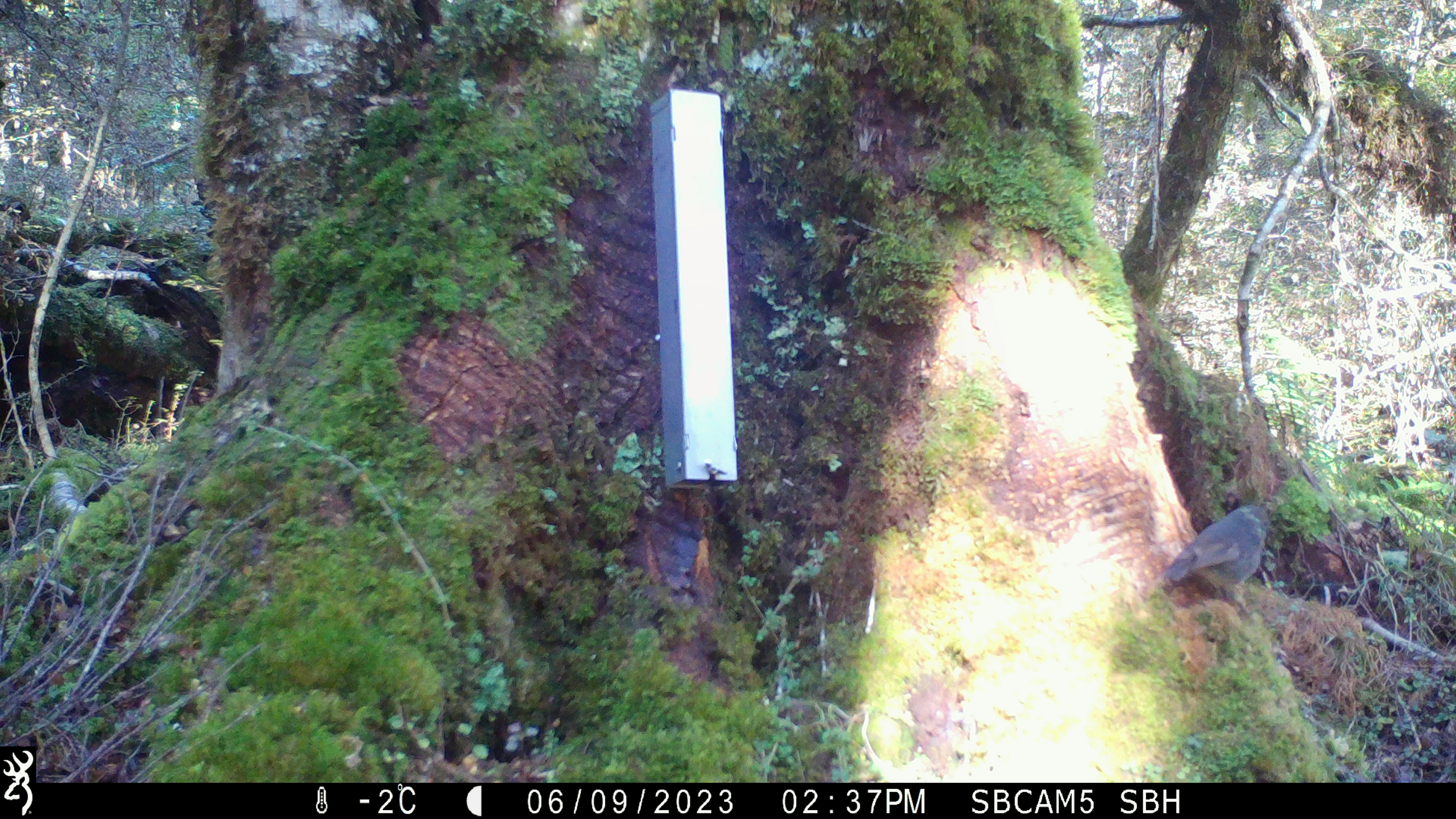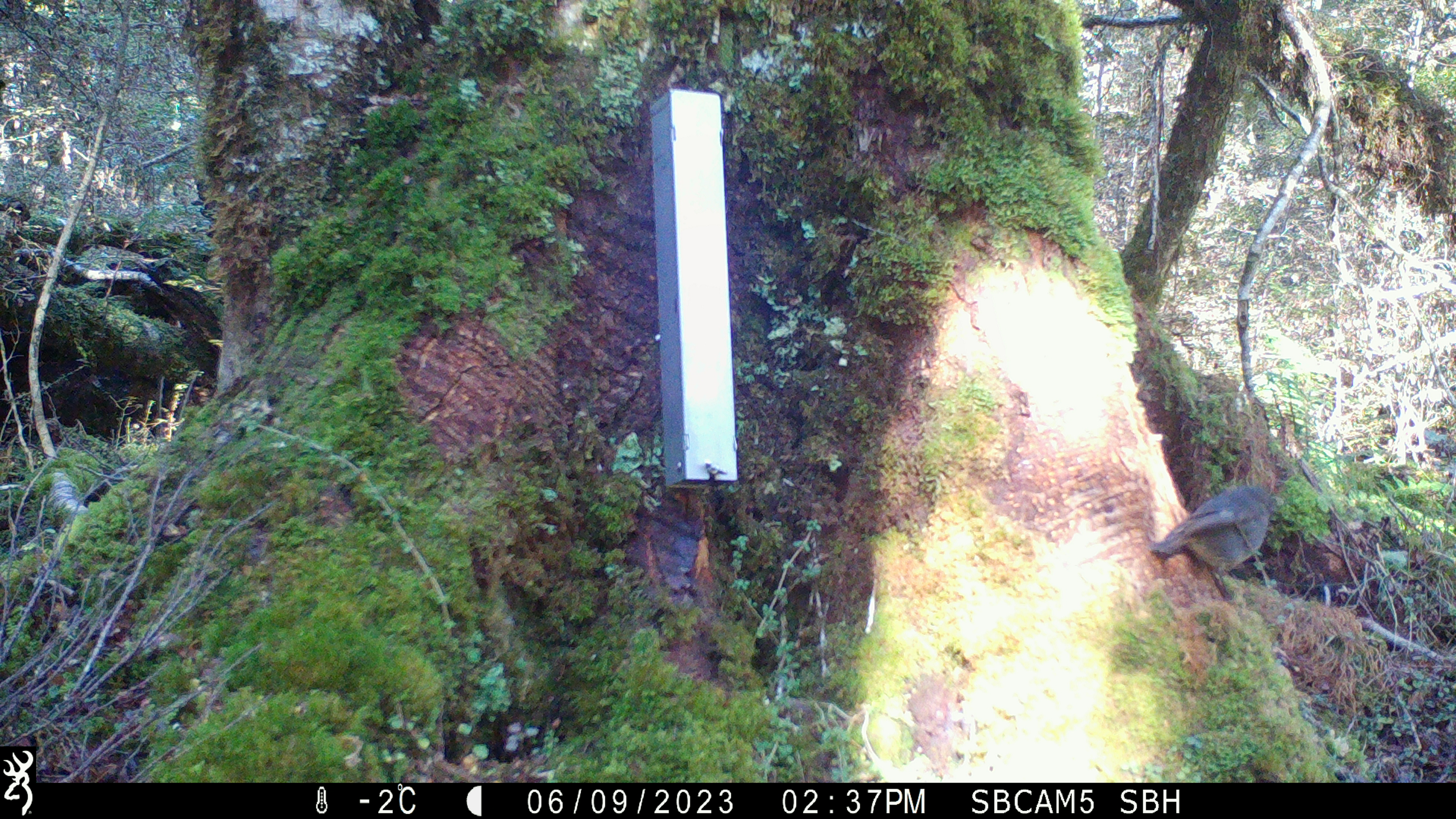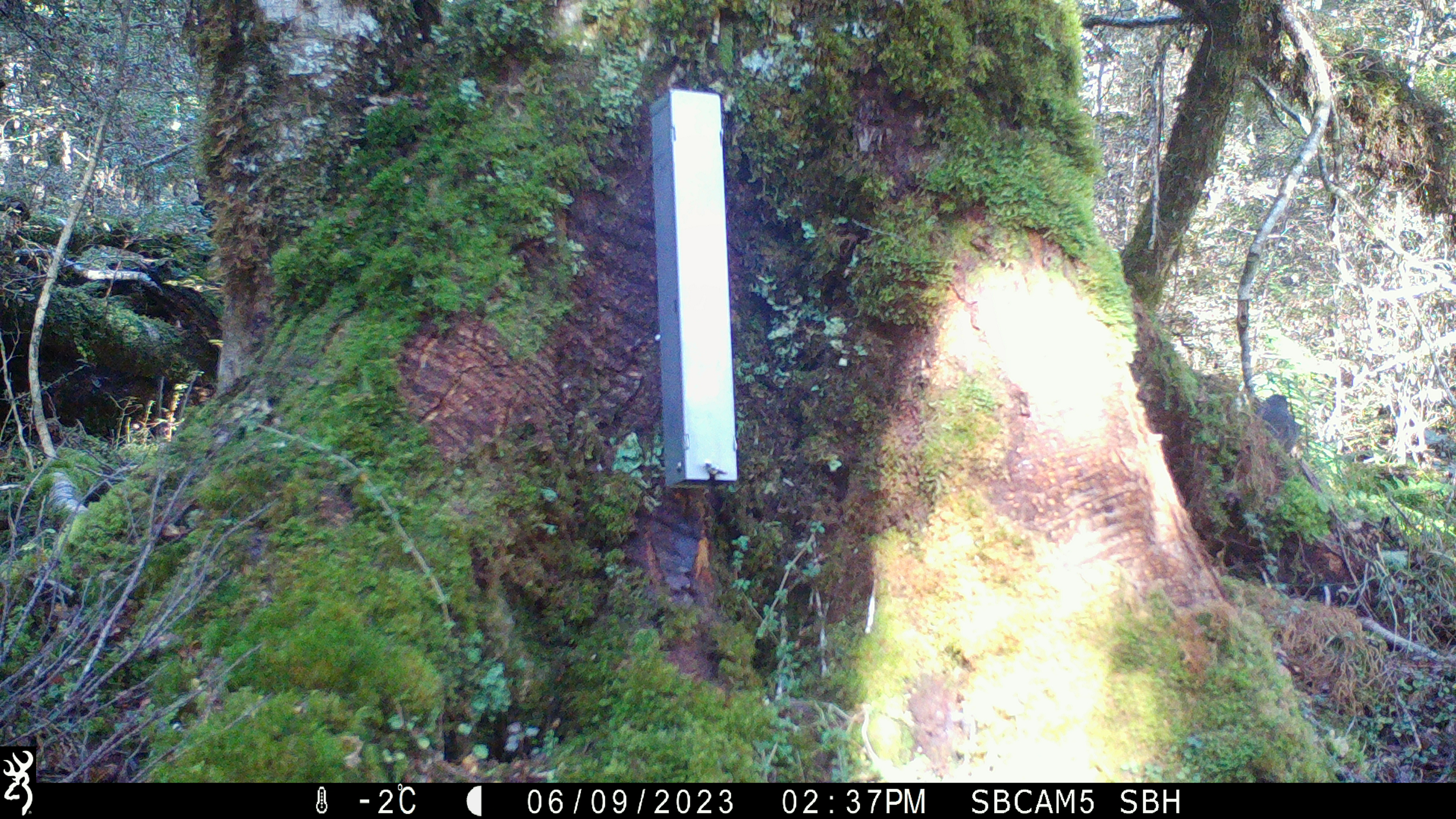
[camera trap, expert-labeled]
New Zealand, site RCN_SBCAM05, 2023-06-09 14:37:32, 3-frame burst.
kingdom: Animalia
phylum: Chordata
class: Aves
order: Passeriformes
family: Petroicidae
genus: Petroica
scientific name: Petroica australis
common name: new zealand robin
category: robin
Robin (new zealand robin) (Petroica australis).